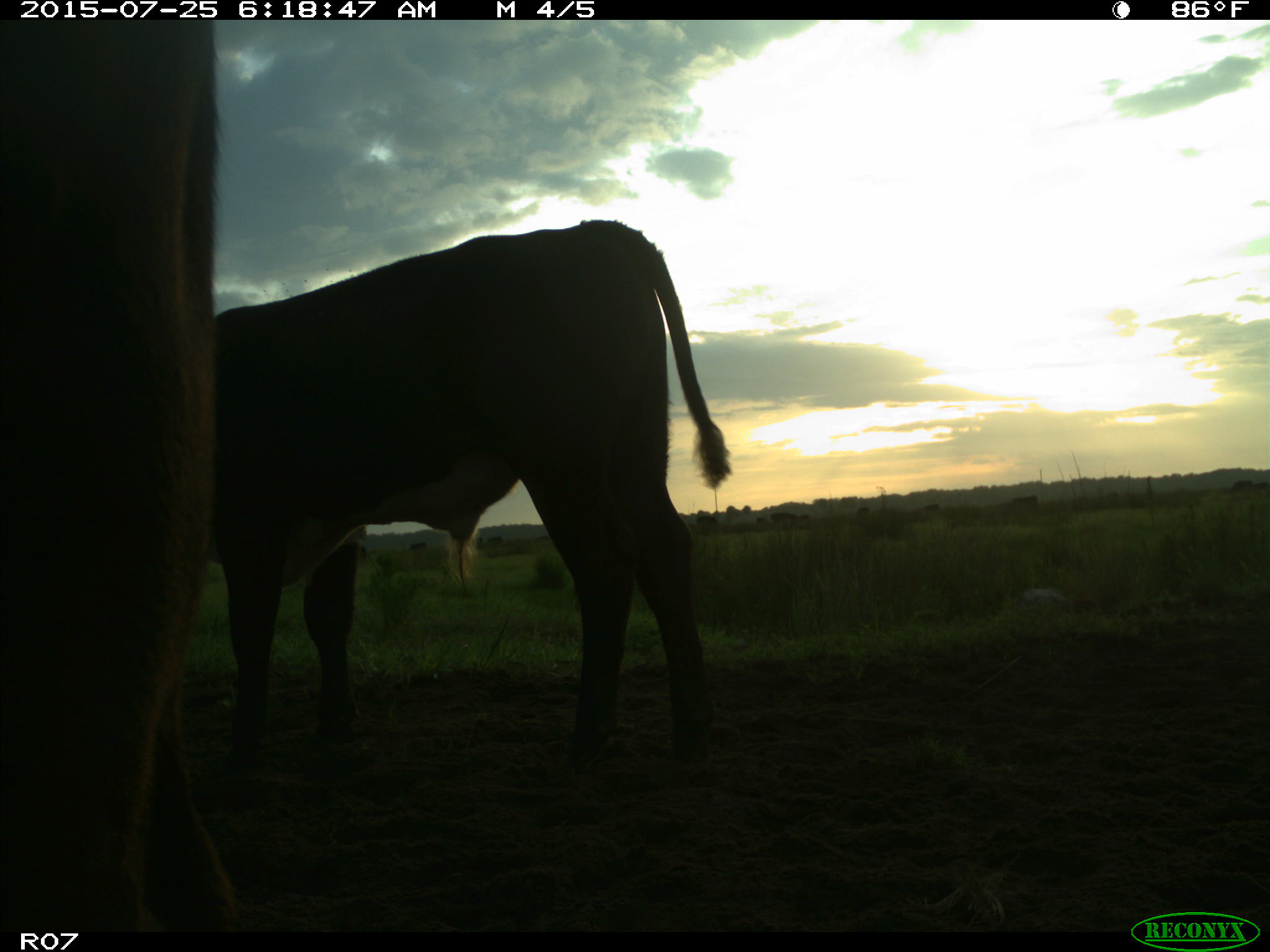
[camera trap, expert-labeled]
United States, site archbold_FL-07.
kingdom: Animalia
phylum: Chordata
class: Mammalia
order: Artiodactyla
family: Bovidae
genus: Bos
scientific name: Bos taurus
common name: domestic cow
Bos taurus (domestic cow).